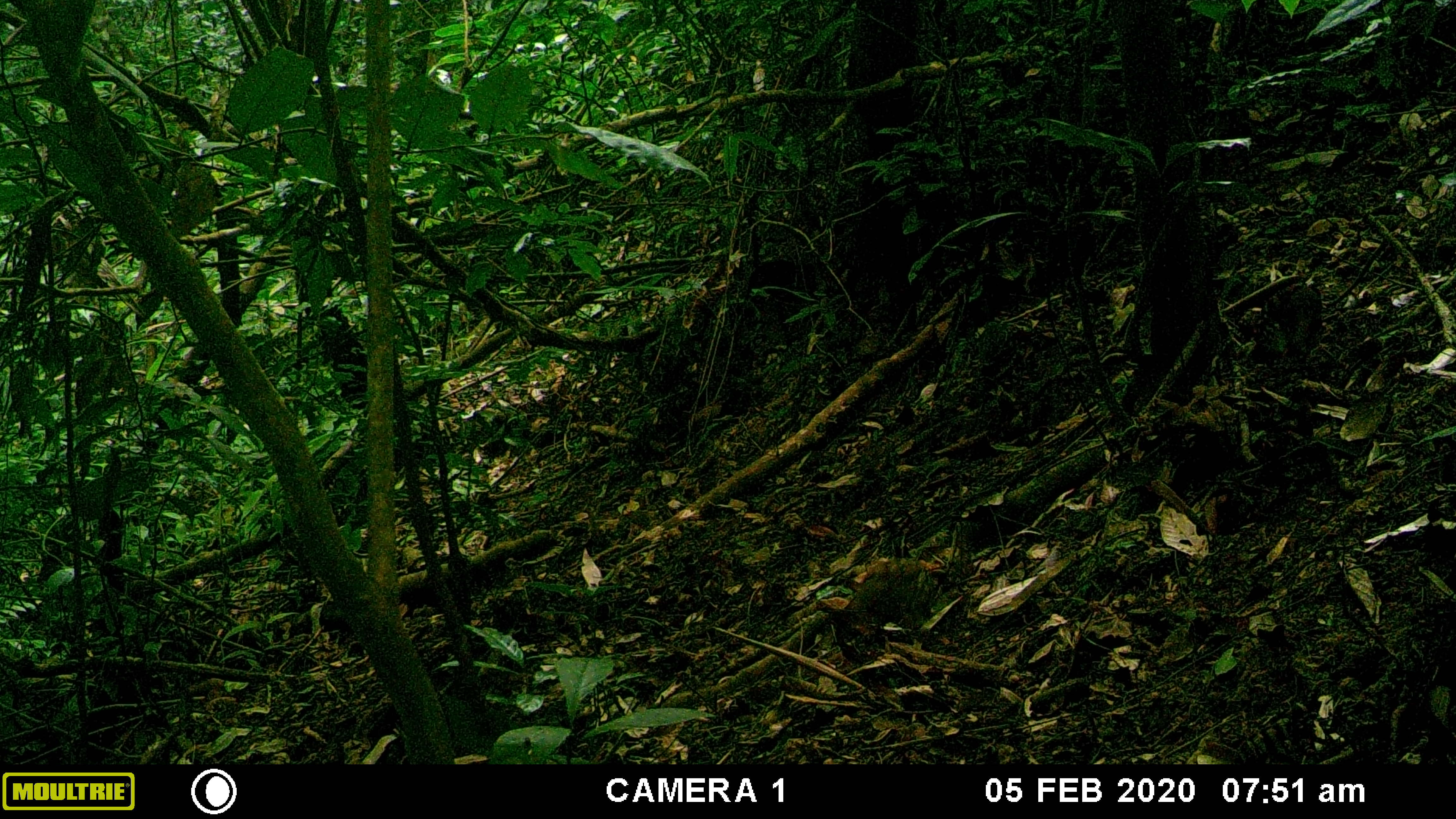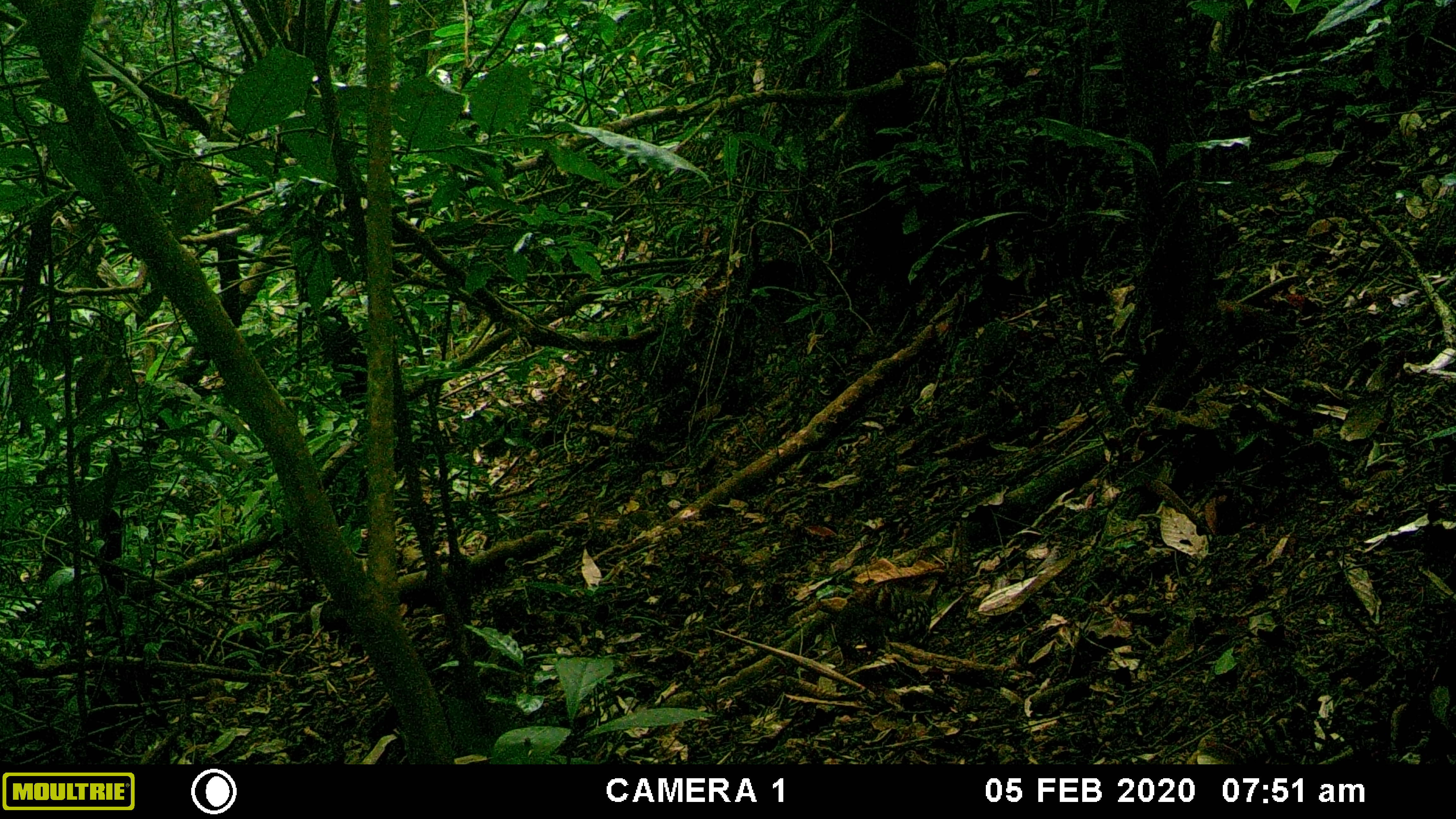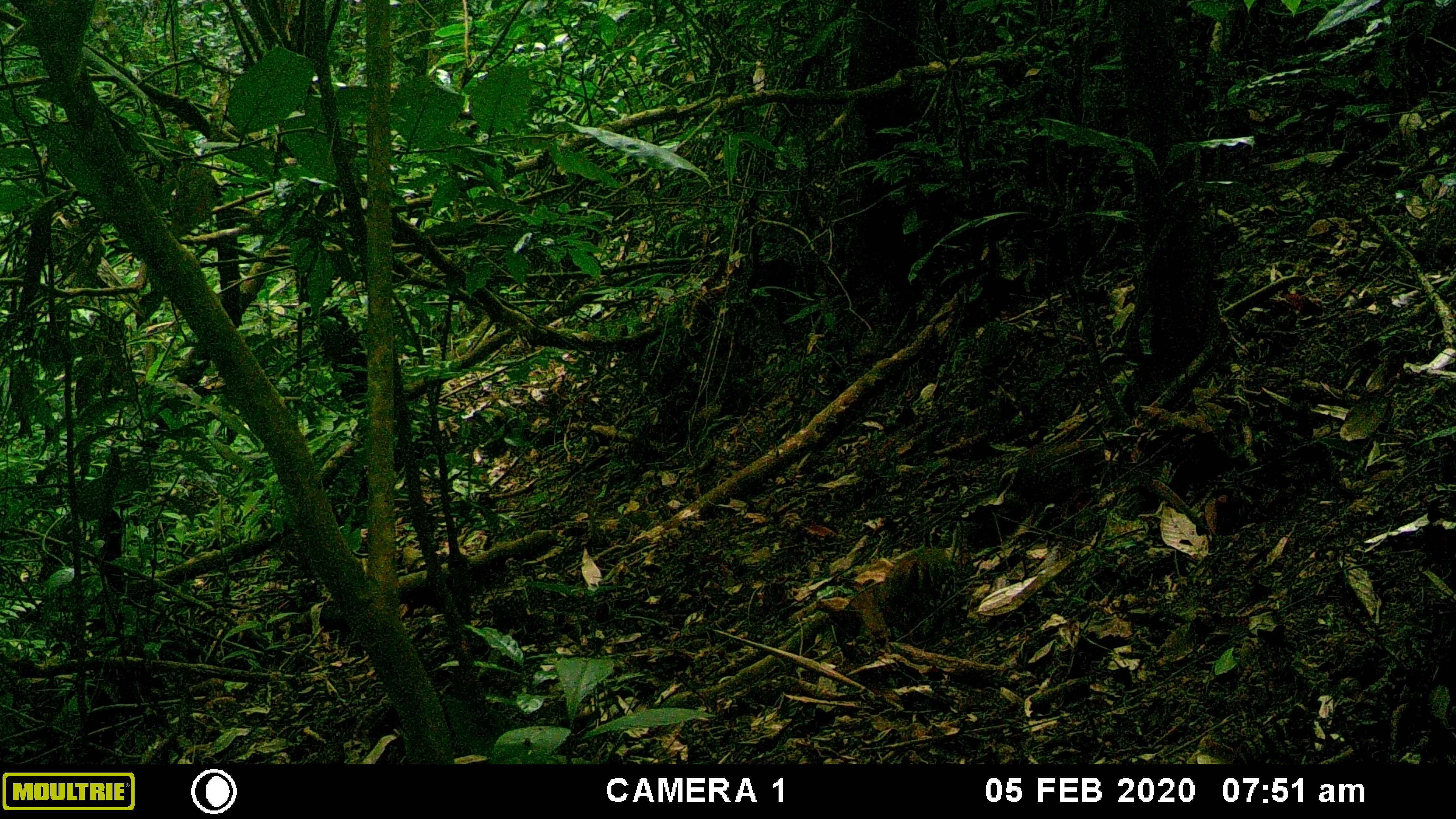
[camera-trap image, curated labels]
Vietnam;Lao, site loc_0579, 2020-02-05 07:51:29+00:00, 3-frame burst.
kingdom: Animalia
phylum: Chordata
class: Aves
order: Galliformes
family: Phasianidae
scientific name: Phasianidae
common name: partridge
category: unidentified partridge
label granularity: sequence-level